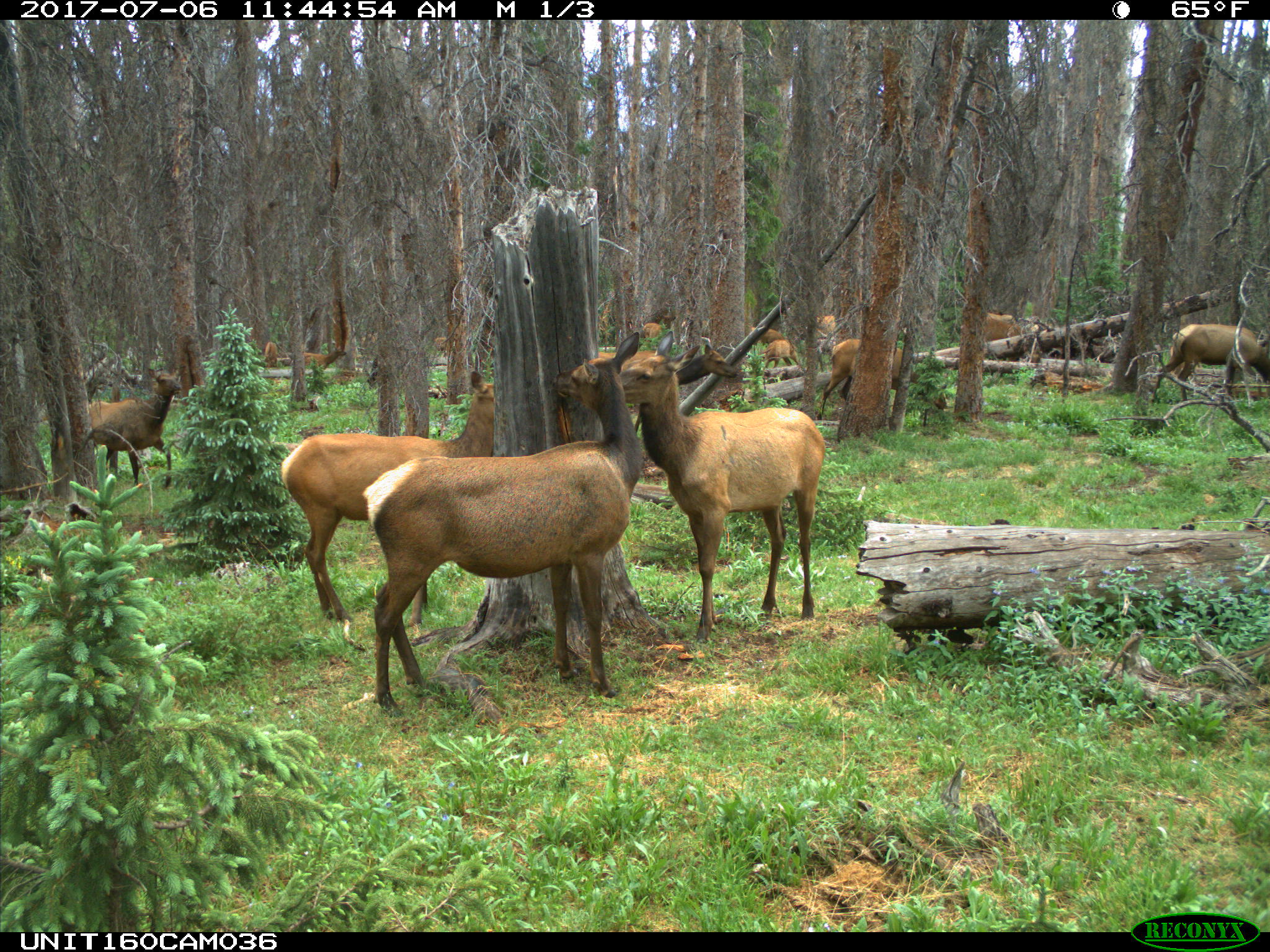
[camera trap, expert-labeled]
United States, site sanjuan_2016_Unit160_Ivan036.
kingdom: Animalia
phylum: Chordata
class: Mammalia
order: Artiodactyla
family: Cervidae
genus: Cervus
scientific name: Cervus elaphus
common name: red deer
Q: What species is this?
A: Cervus elaphus (red deer).